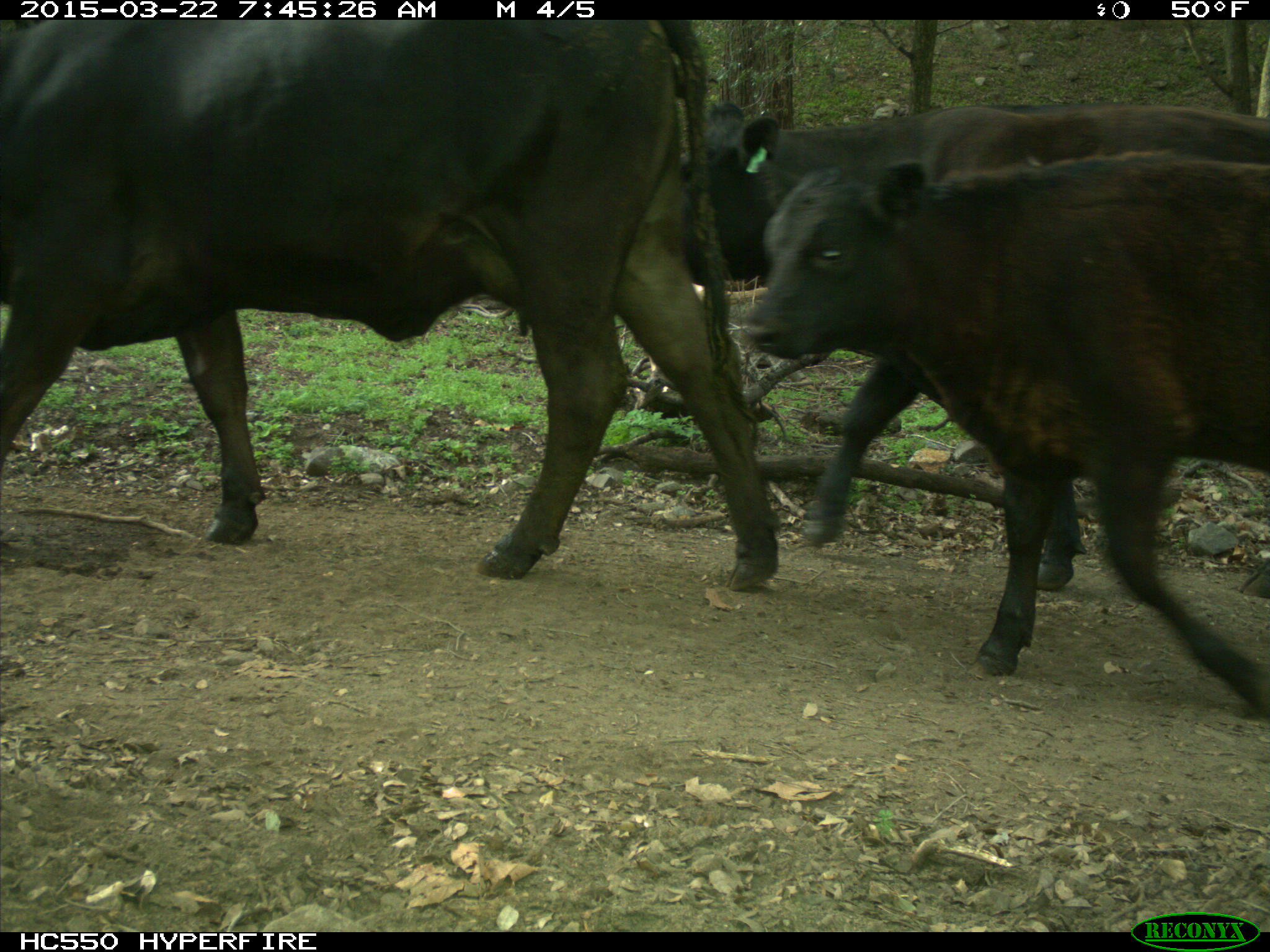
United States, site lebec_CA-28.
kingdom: Animalia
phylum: Chordata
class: Mammalia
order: Artiodactyla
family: Bovidae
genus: Bos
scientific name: Bos taurus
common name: domestic cow